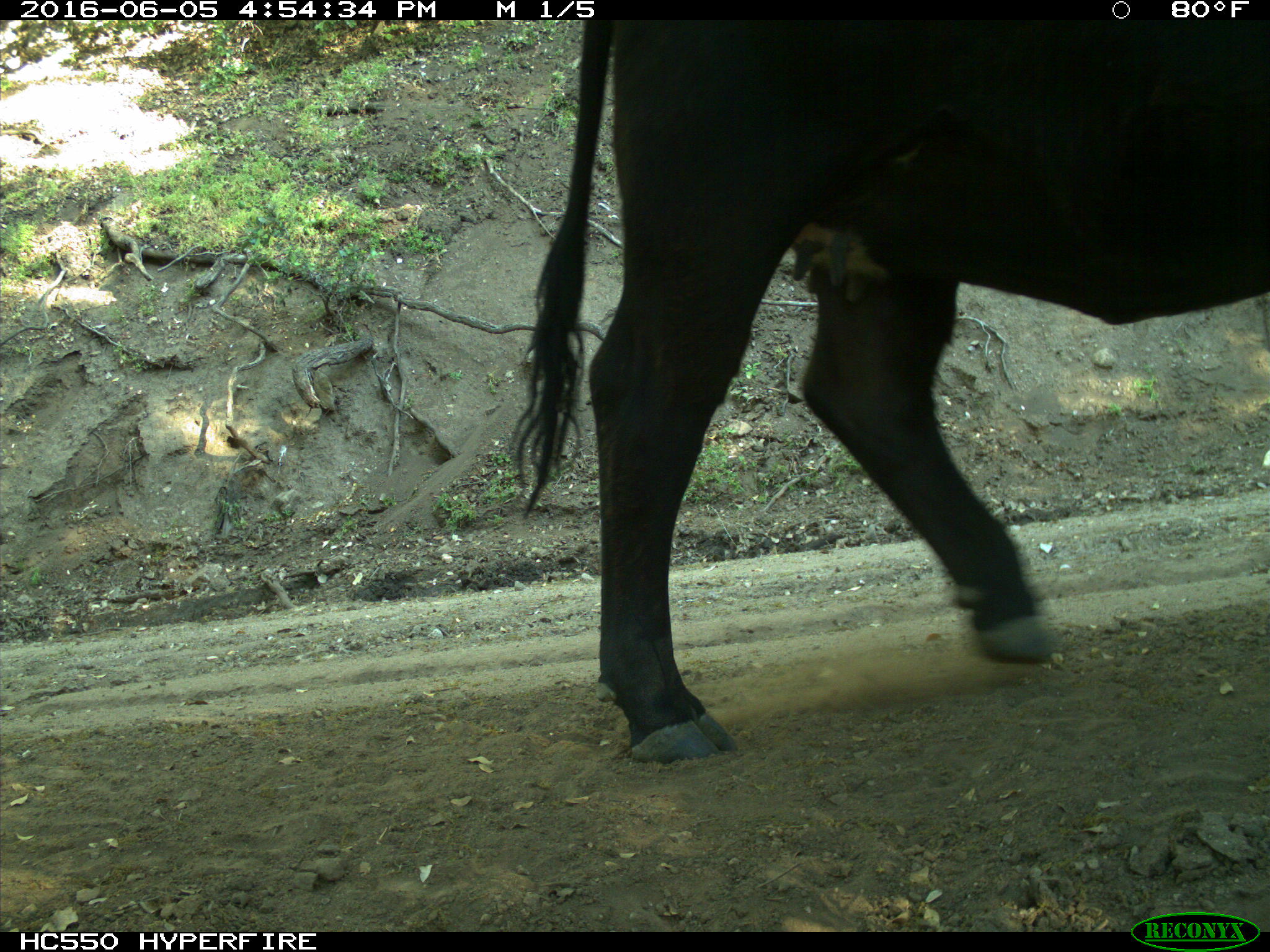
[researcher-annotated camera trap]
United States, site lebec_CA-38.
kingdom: Animalia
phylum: Chordata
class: Mammalia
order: Artiodactyla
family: Bovidae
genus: Bos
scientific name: Bos taurus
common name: domestic cow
Bos taurus (domestic cow).